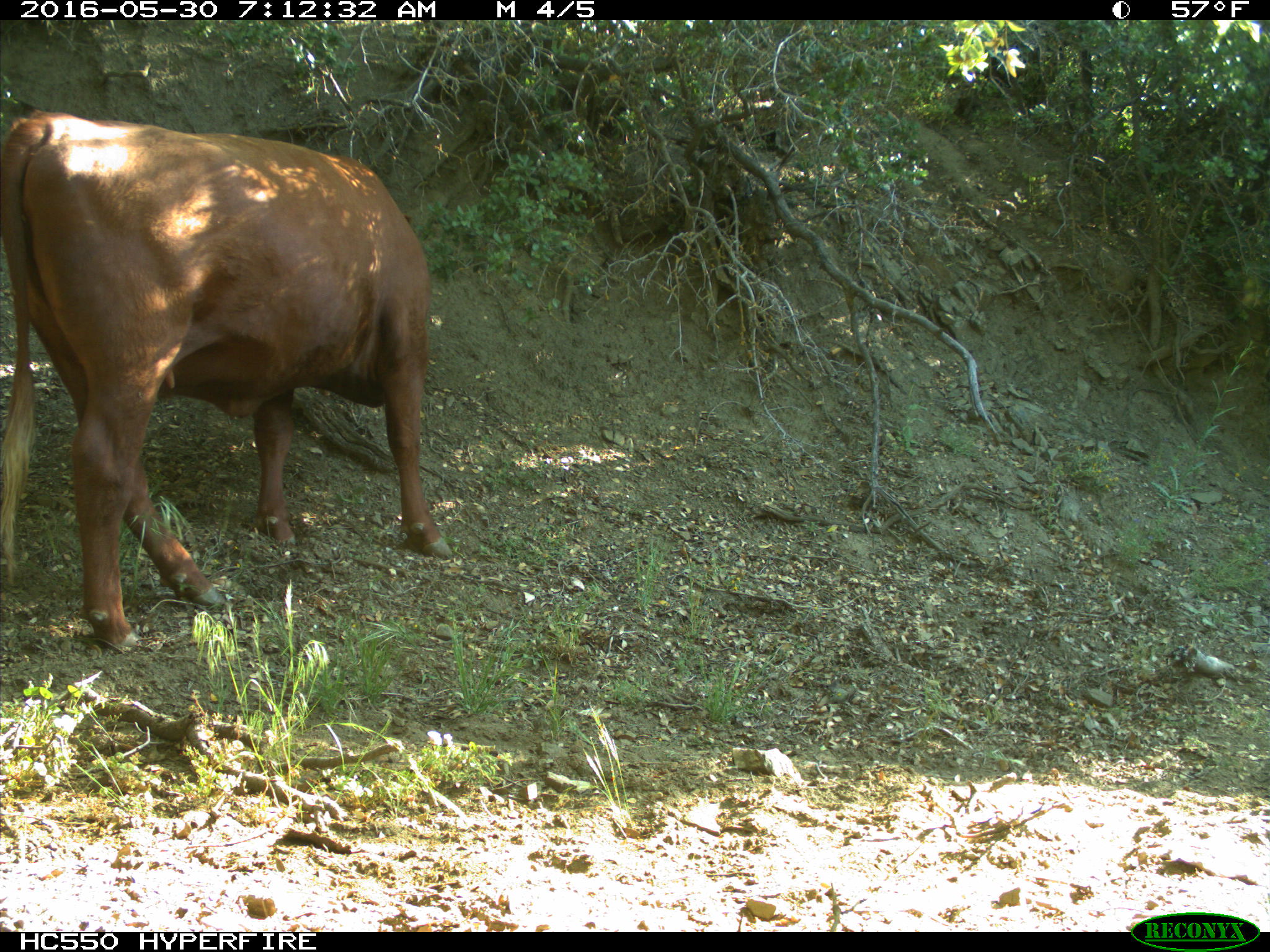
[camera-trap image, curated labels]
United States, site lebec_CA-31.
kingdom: Animalia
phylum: Chordata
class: Mammalia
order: Artiodactyla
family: Bovidae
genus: Bos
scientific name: Bos taurus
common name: domestic cow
Bos taurus (domestic cow).